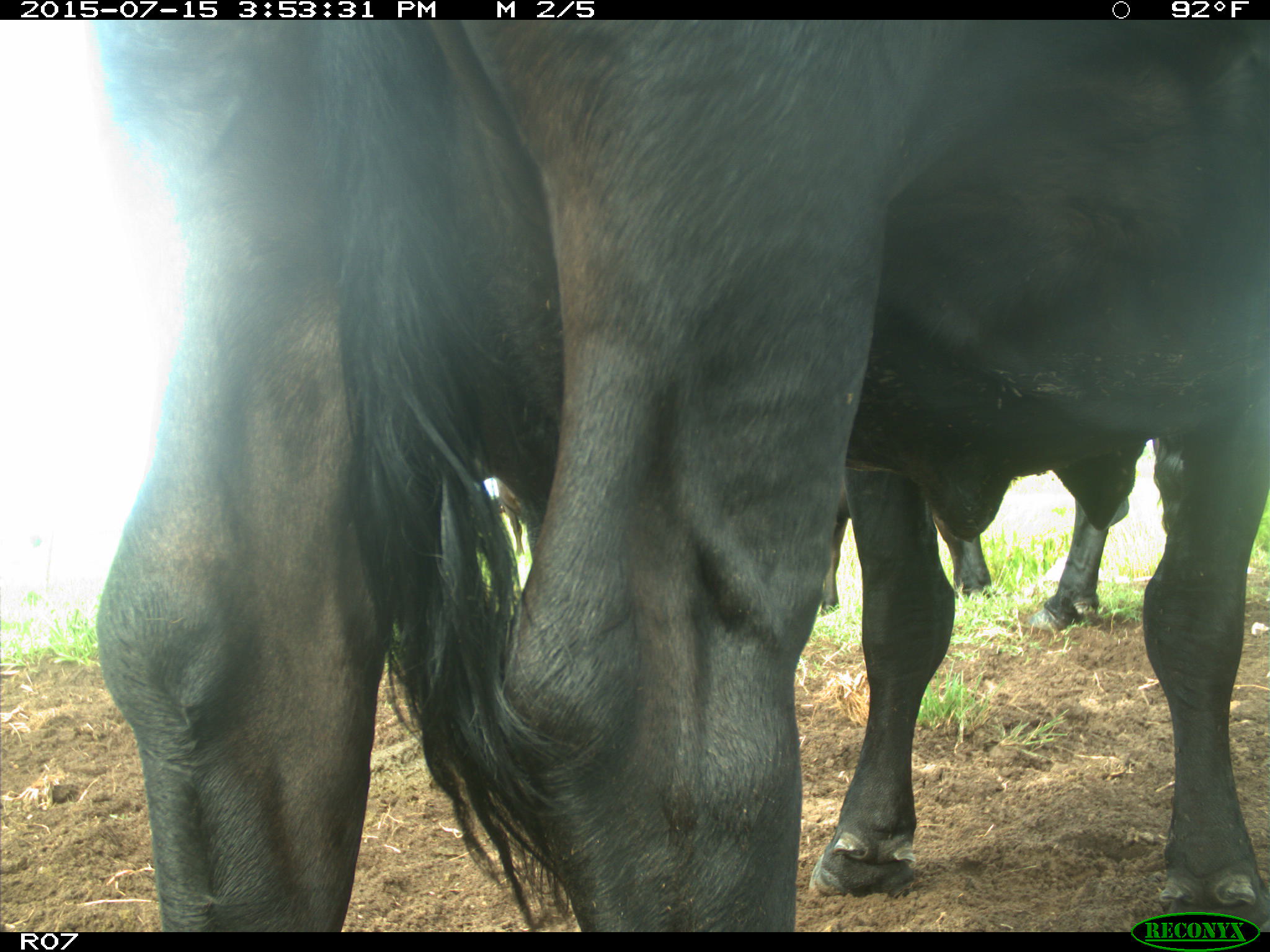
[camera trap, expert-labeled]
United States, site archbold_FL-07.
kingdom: Animalia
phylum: Chordata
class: Mammalia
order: Artiodactyla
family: Bovidae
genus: Bos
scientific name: Bos taurus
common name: domestic cow